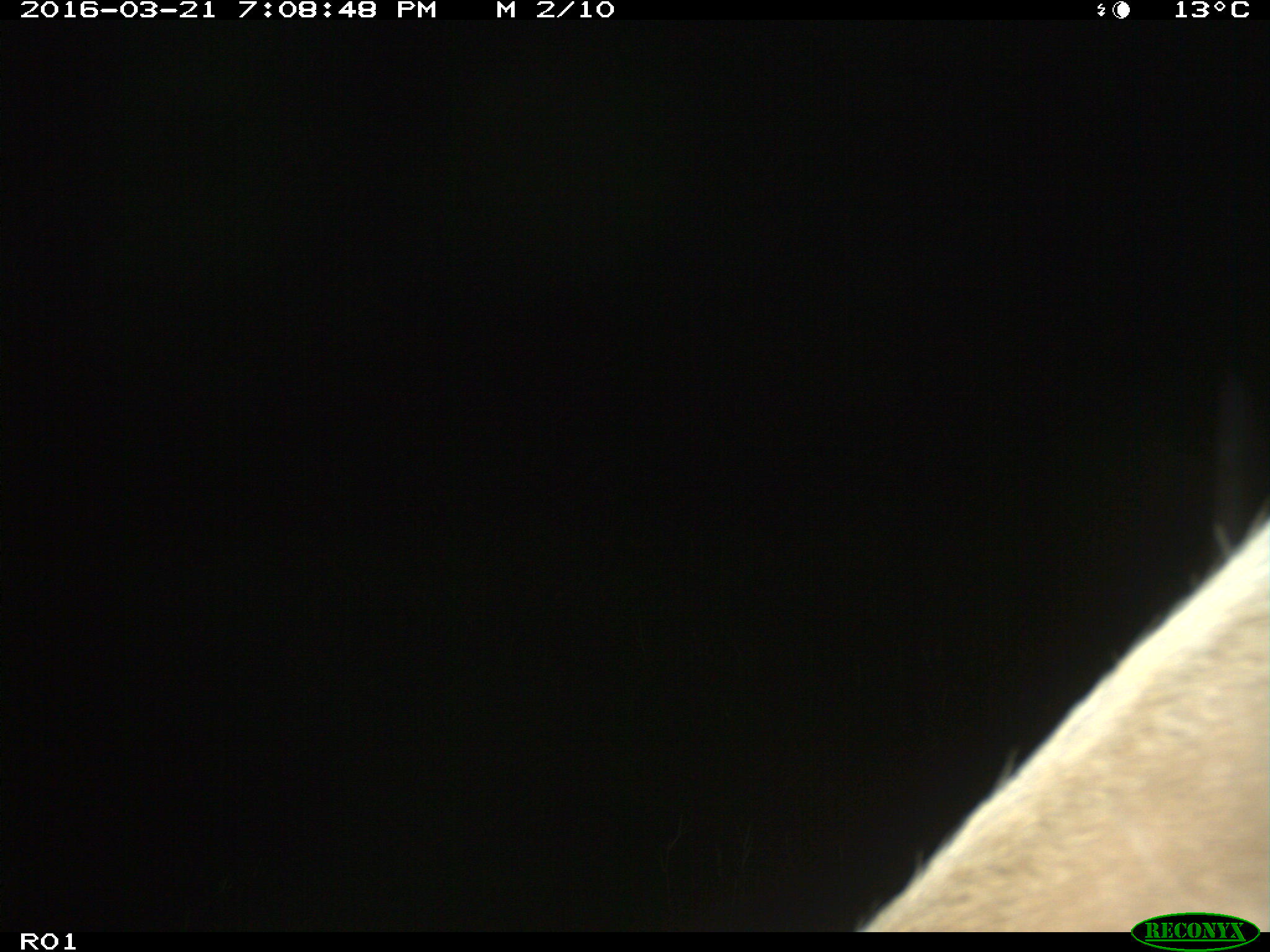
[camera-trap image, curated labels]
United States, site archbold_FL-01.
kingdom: Animalia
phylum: Chordata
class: Mammalia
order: Artiodactyla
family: Bovidae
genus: Bos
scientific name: Bos taurus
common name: domestic cow